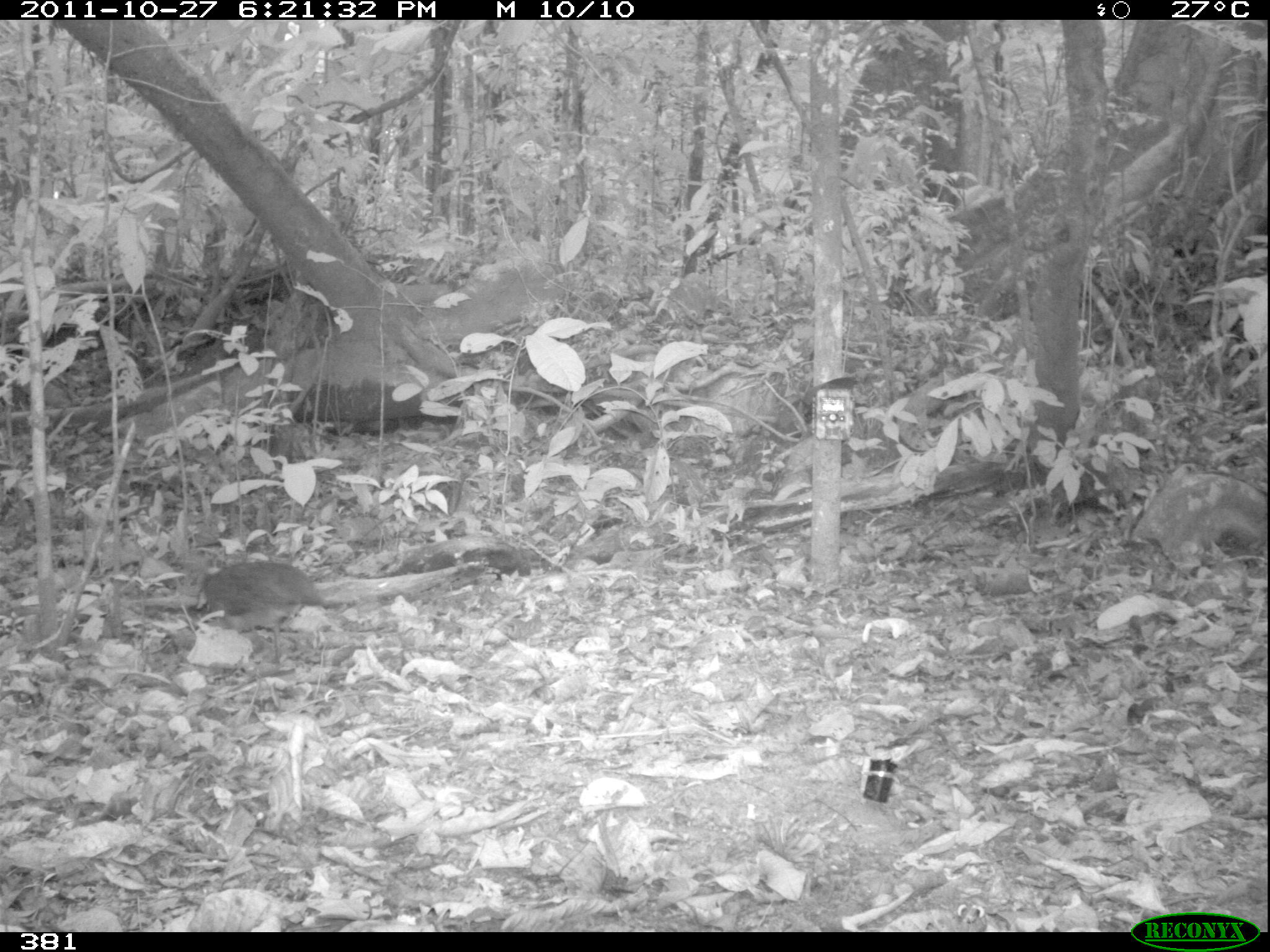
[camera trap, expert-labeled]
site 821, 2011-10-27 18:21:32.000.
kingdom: Animalia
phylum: Chordata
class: Aves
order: Tinamiformes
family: Tinamidae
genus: Tinamus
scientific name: Tinamus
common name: tinamus tinamous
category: tinamus sp